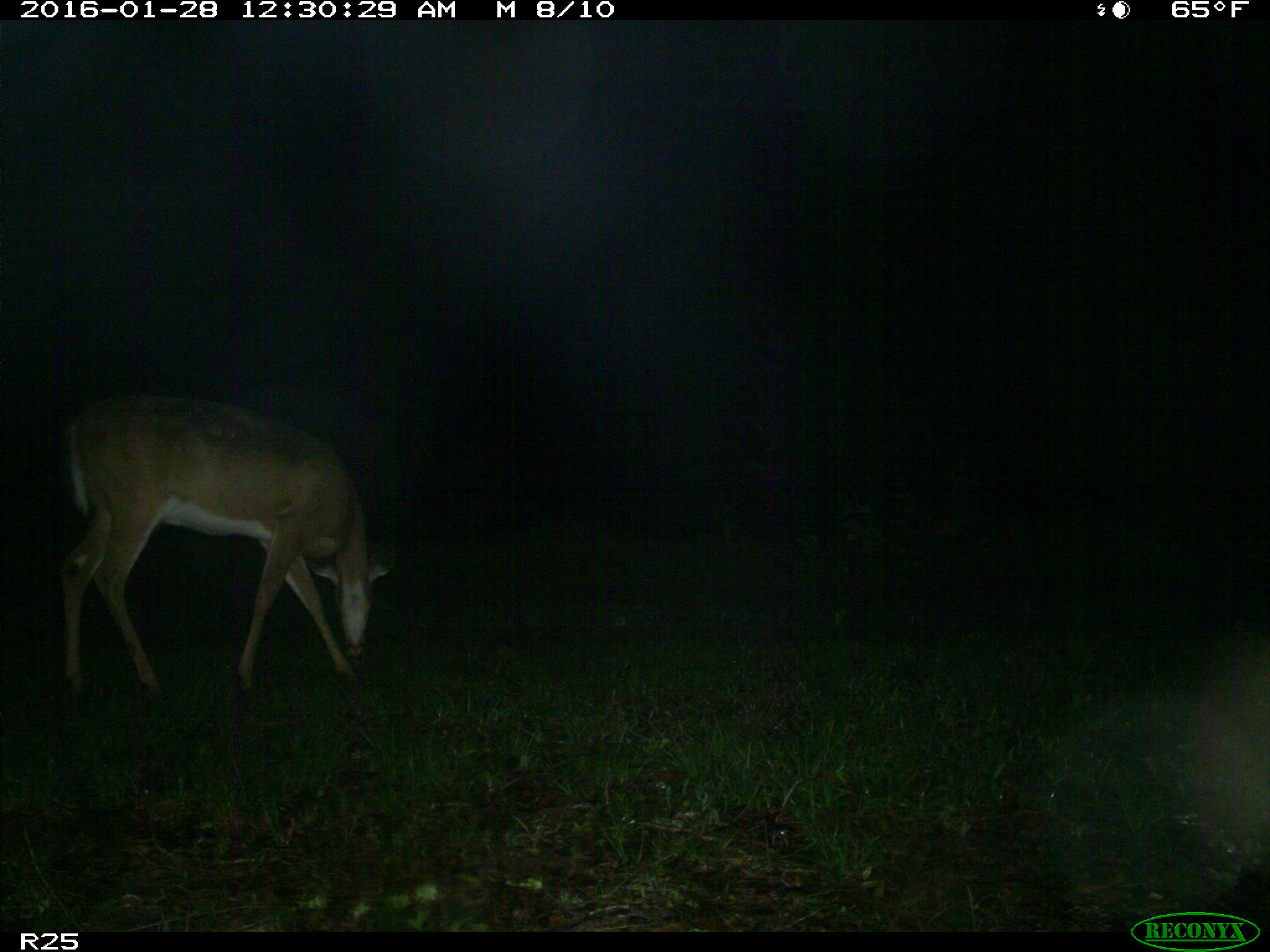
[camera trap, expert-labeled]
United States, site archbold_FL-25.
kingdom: Animalia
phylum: Chordata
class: Mammalia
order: Artiodactyla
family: Cervidae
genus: Odocoileus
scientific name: Odocoileus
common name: deer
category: unidentified deer